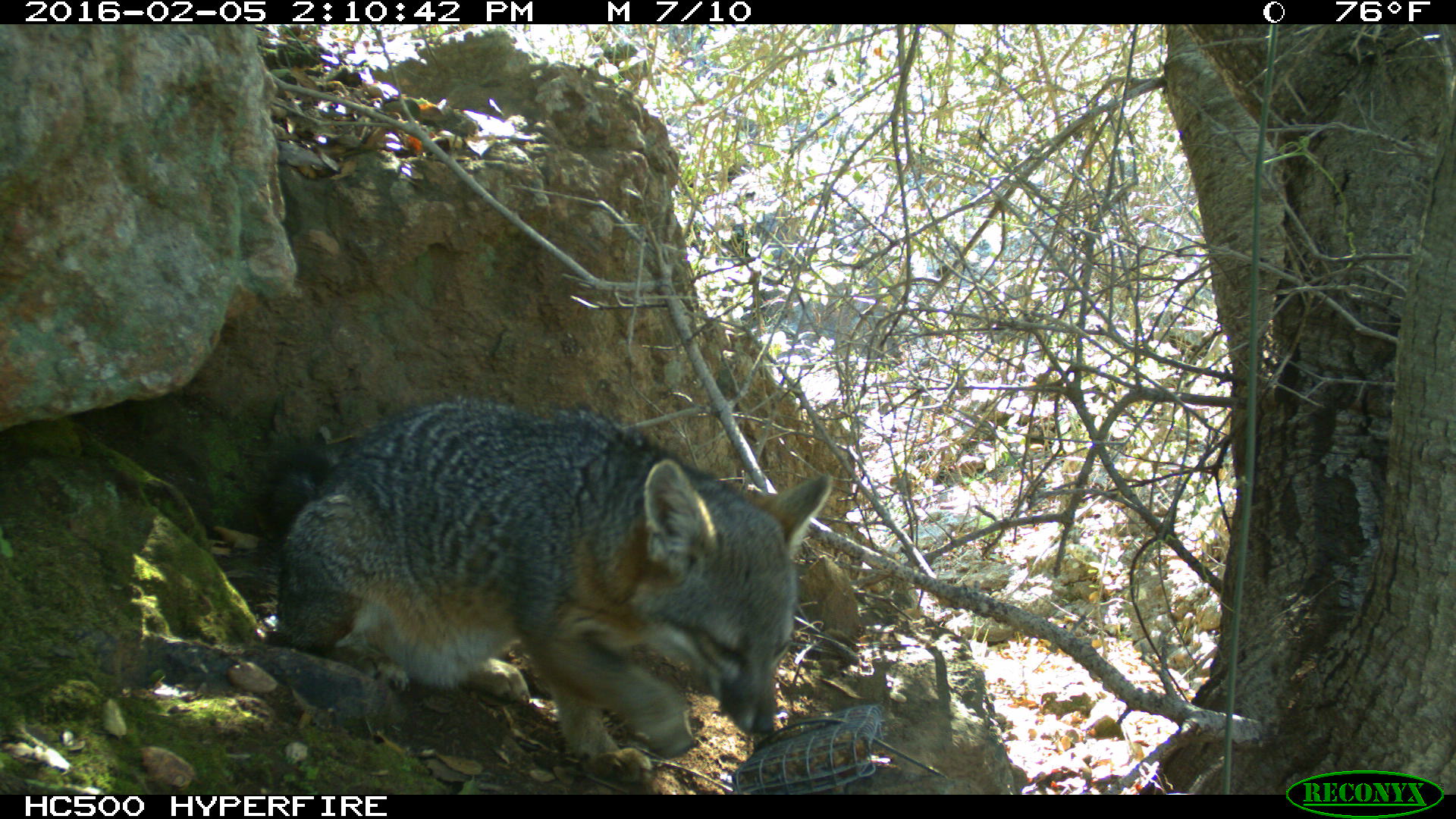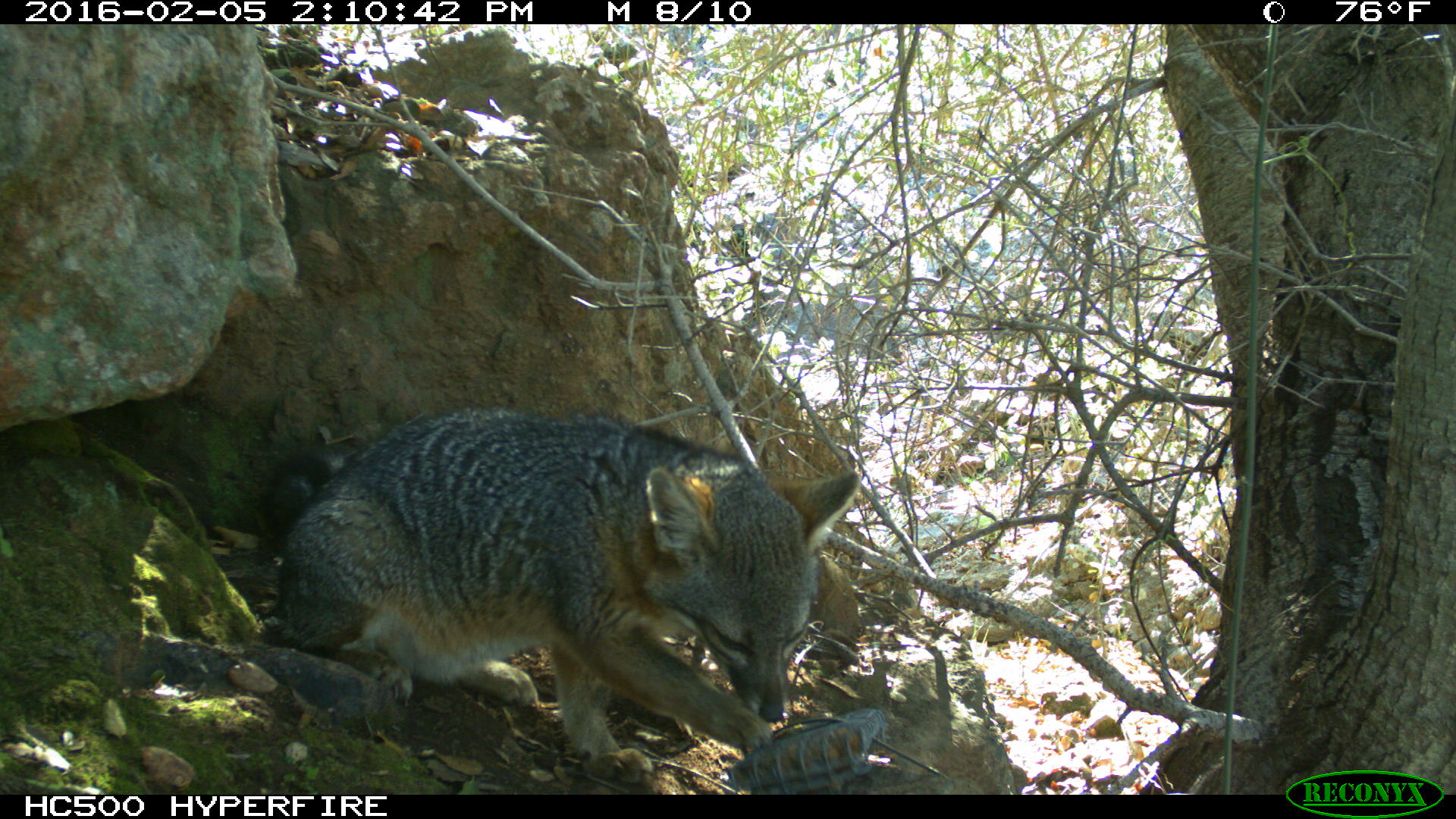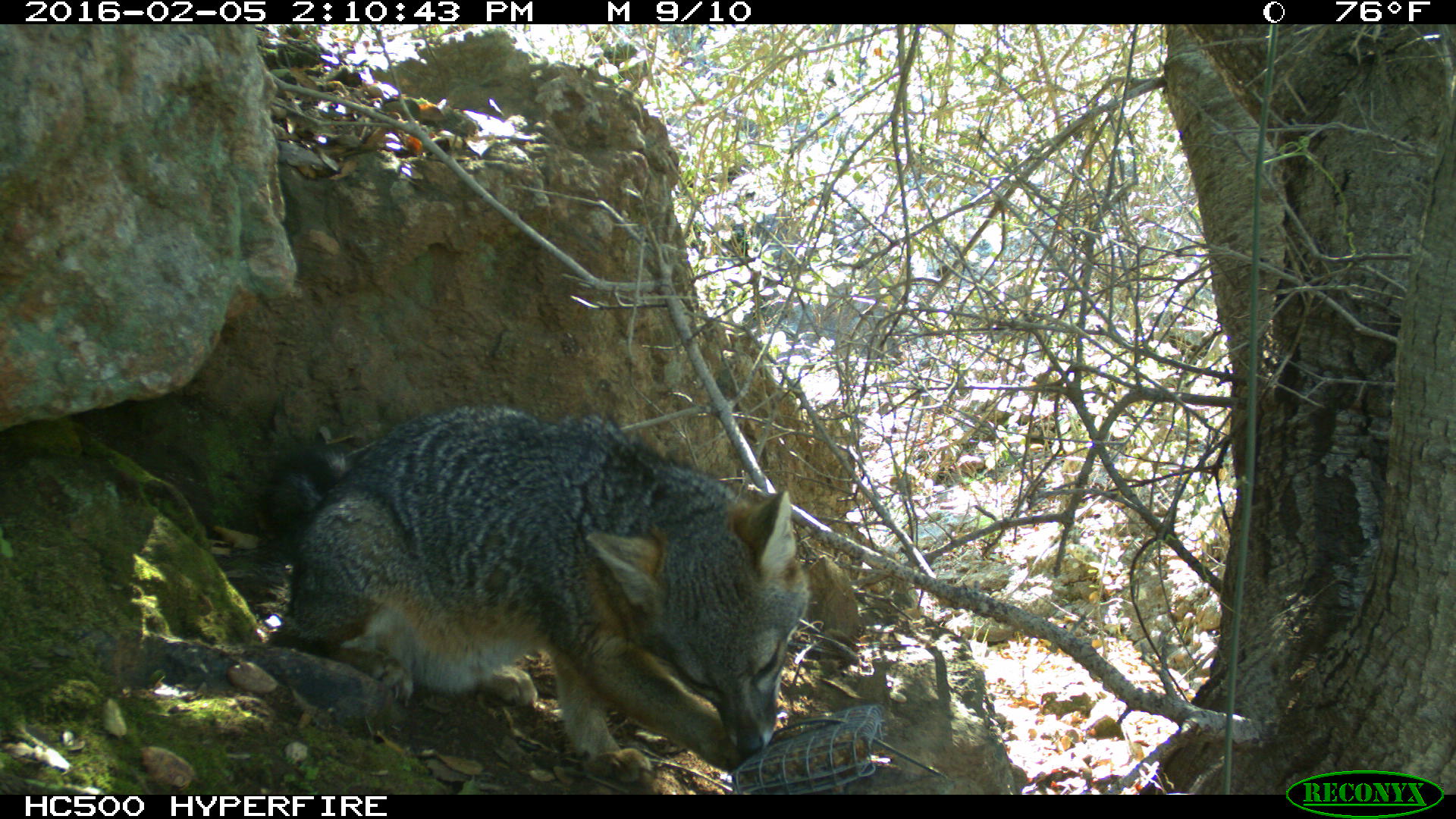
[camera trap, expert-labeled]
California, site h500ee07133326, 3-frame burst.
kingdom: Animalia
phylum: Chordata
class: Mammalia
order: Carnivora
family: Canidae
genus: Urocyon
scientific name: Urocyon littoralis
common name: island fox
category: fox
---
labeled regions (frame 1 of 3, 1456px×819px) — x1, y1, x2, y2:
fox: 255, 392, 835, 780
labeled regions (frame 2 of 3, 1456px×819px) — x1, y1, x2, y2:
fox: 258, 404, 860, 784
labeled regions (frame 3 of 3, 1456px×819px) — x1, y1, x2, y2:
fox: 263, 403, 809, 785